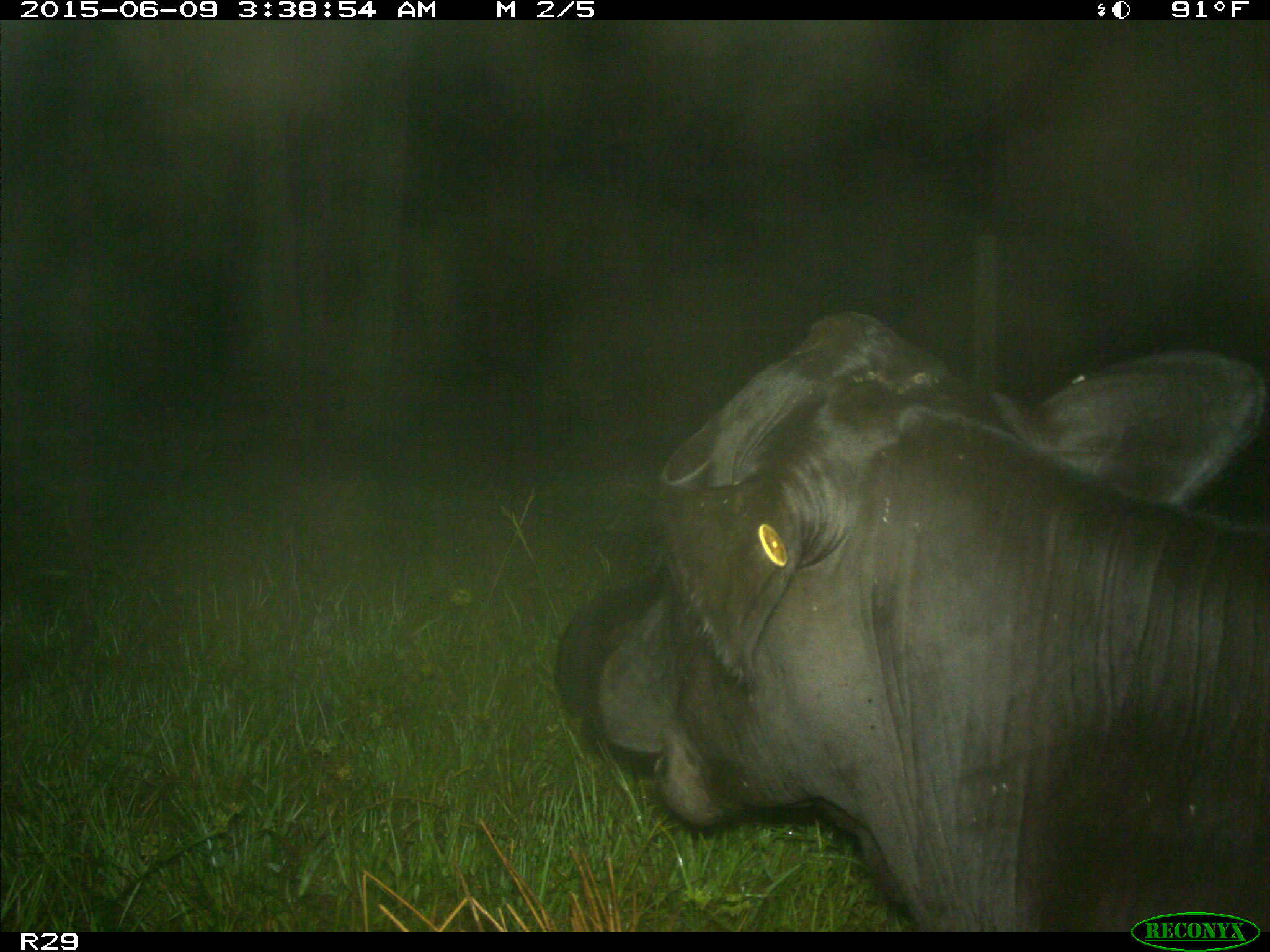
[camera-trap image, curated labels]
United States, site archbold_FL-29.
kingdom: Animalia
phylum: Chordata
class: Mammalia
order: Artiodactyla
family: Bovidae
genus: Bos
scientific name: Bos taurus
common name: domestic cow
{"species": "Bos taurus (domestic cow)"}